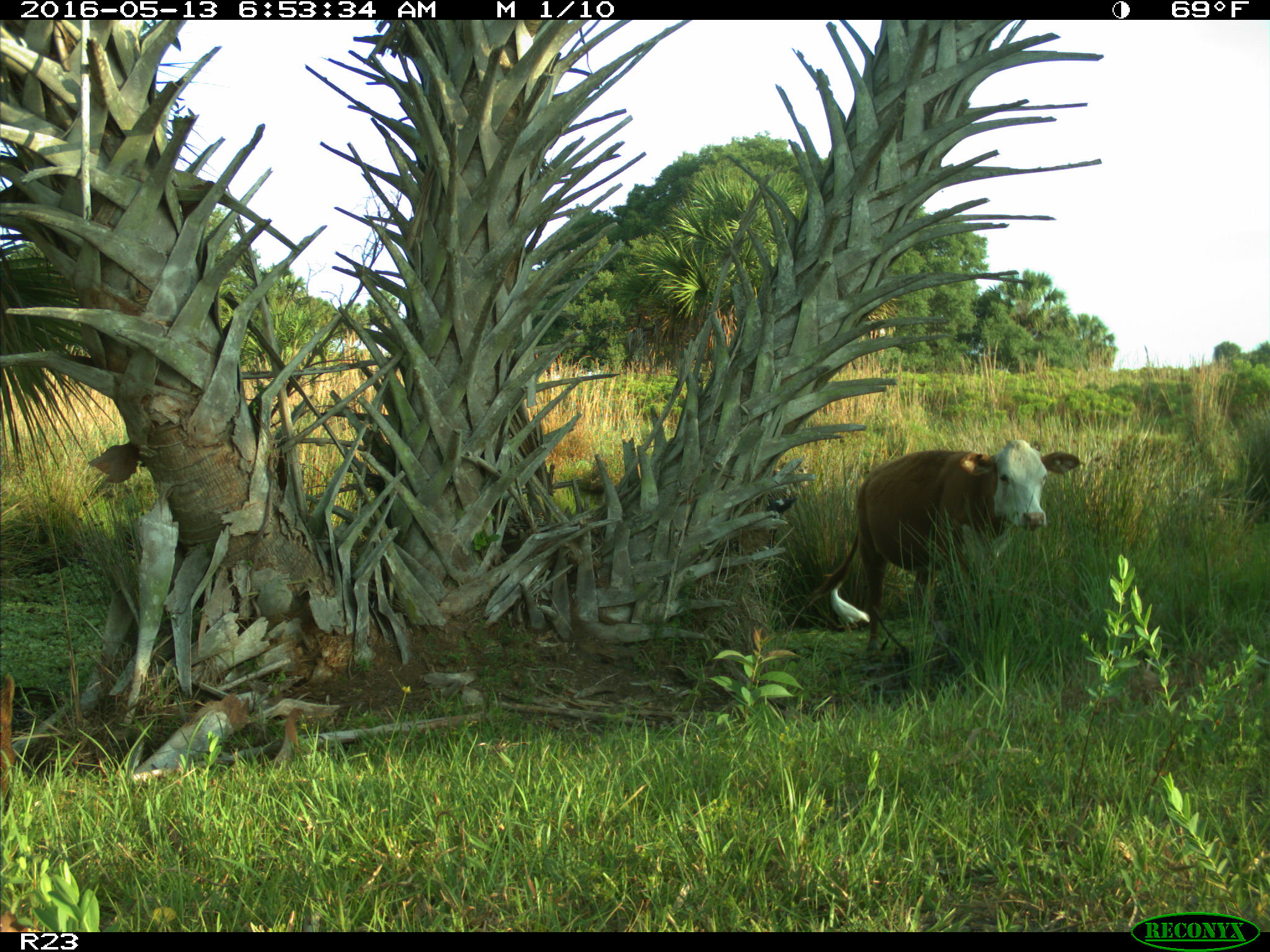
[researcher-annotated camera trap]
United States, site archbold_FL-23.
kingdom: Animalia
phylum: Chordata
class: Mammalia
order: Artiodactyla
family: Bovidae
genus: Bos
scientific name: Bos taurus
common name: domestic cow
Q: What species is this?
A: Bos taurus (domestic cow).